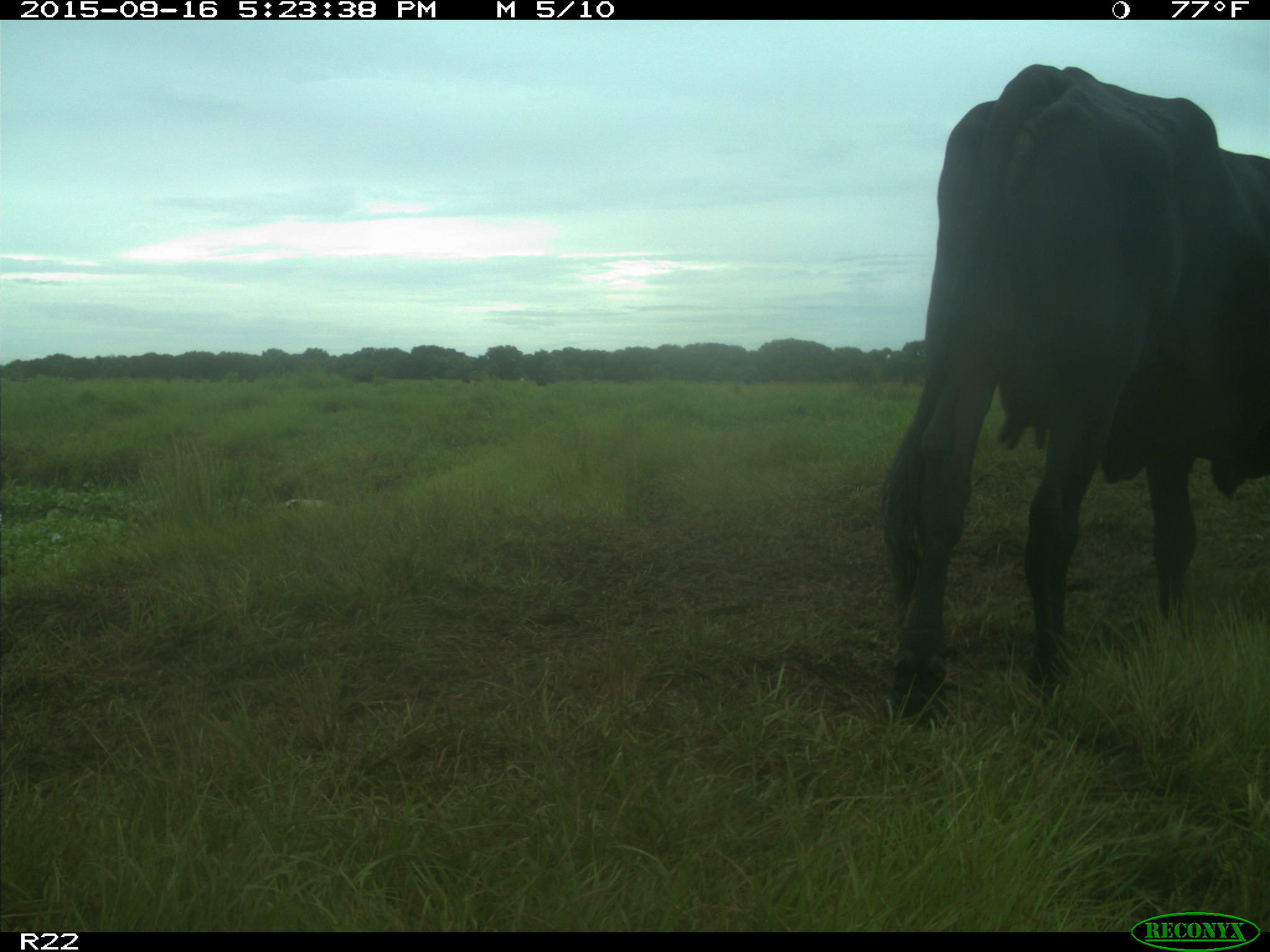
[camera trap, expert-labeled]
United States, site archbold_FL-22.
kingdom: Animalia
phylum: Chordata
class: Mammalia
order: Artiodactyla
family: Bovidae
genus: Bos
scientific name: Bos taurus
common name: domestic cow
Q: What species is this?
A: Bos taurus (domestic cow).